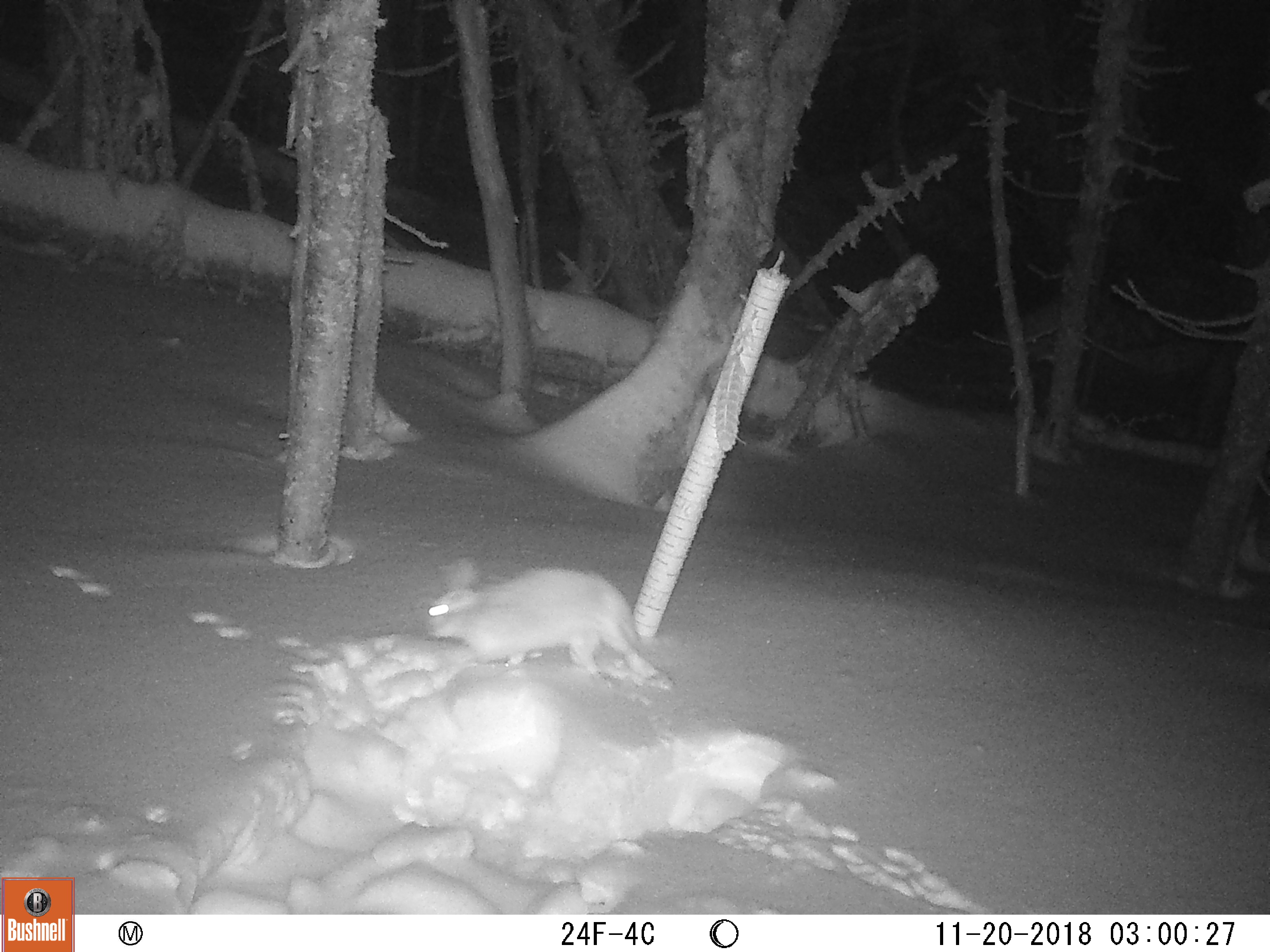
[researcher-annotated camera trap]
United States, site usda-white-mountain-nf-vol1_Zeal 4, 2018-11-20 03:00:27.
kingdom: Animalia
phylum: Chordata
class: Mammalia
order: Lagomorpha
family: Leporidae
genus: Lepus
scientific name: Lepus americanus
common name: snowshoe hare